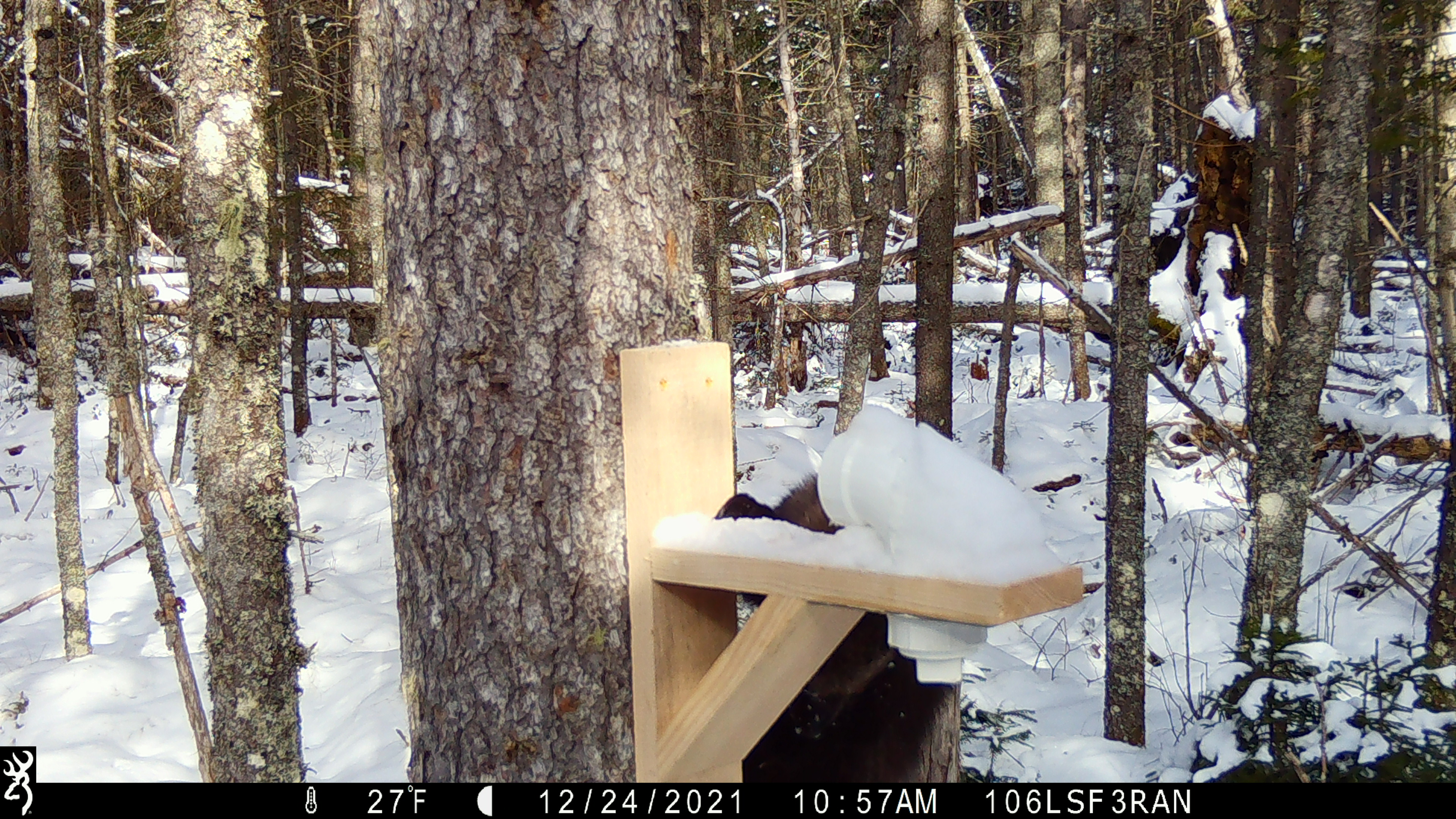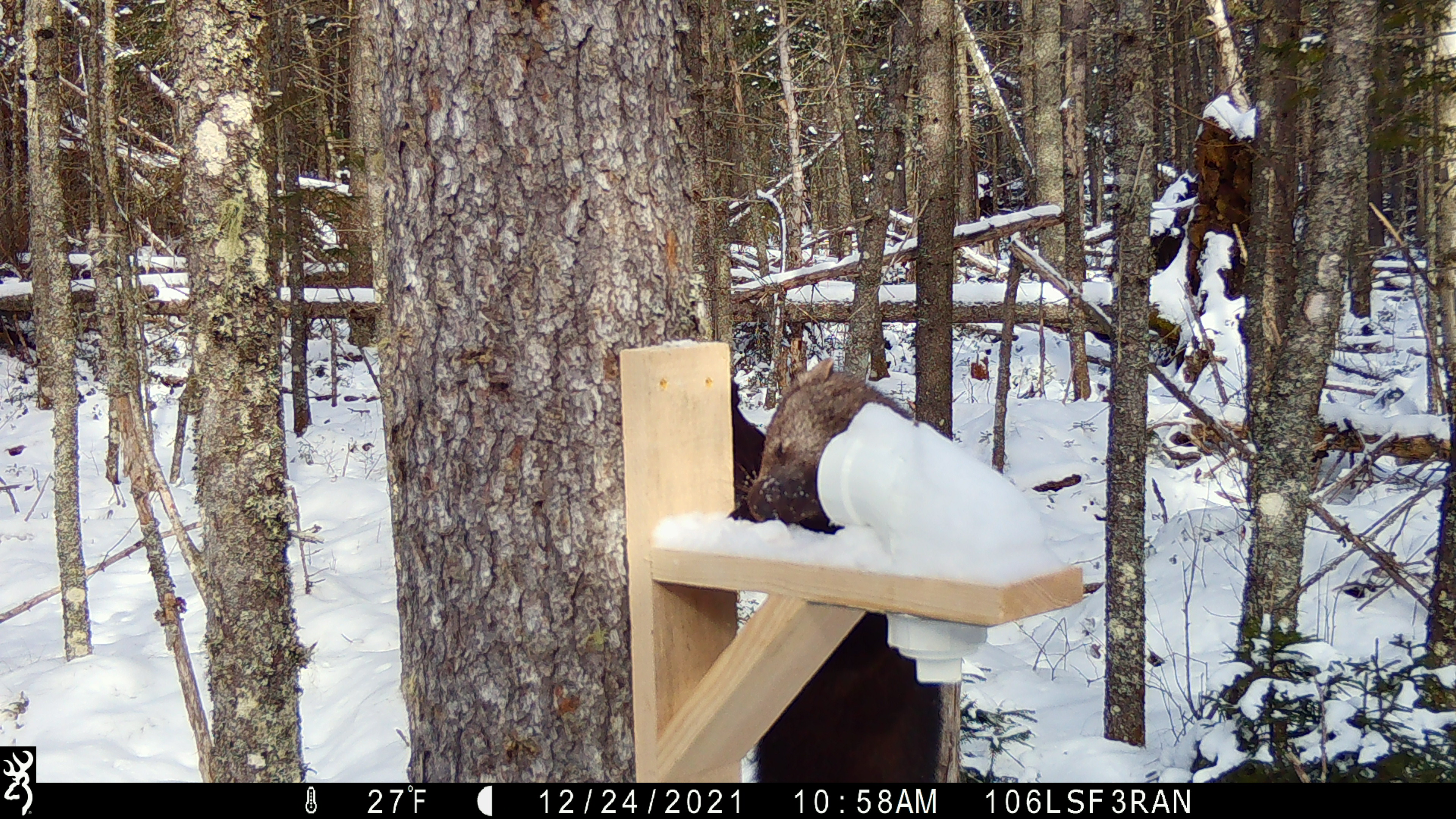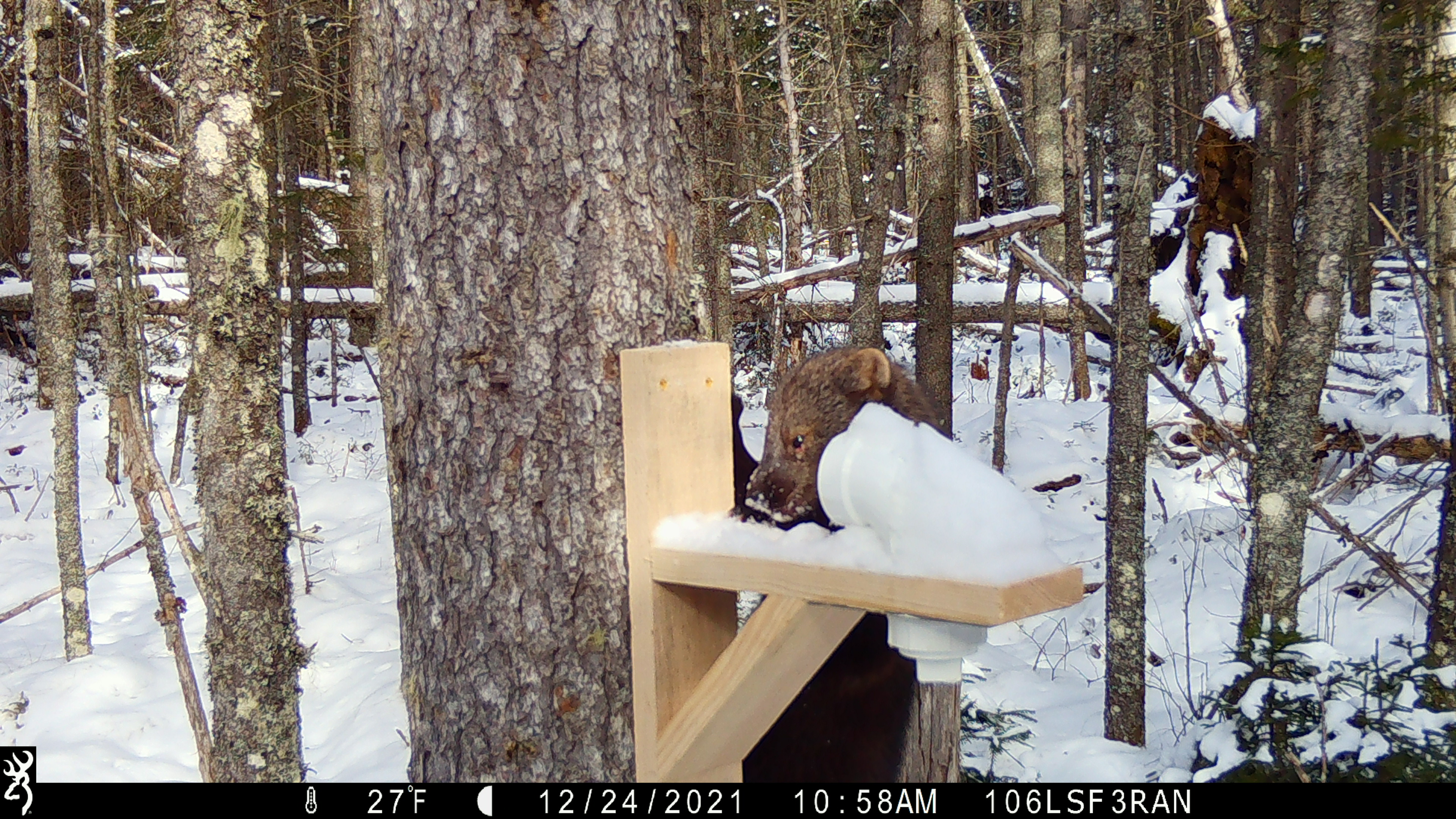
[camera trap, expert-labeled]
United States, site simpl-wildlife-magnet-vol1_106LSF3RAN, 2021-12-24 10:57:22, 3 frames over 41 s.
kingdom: Animalia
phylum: Chordata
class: Mammalia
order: Carnivora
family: Mustelidae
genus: Pekania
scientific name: Pekania pennanti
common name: fisher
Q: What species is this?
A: Fisher (Pekania pennanti).